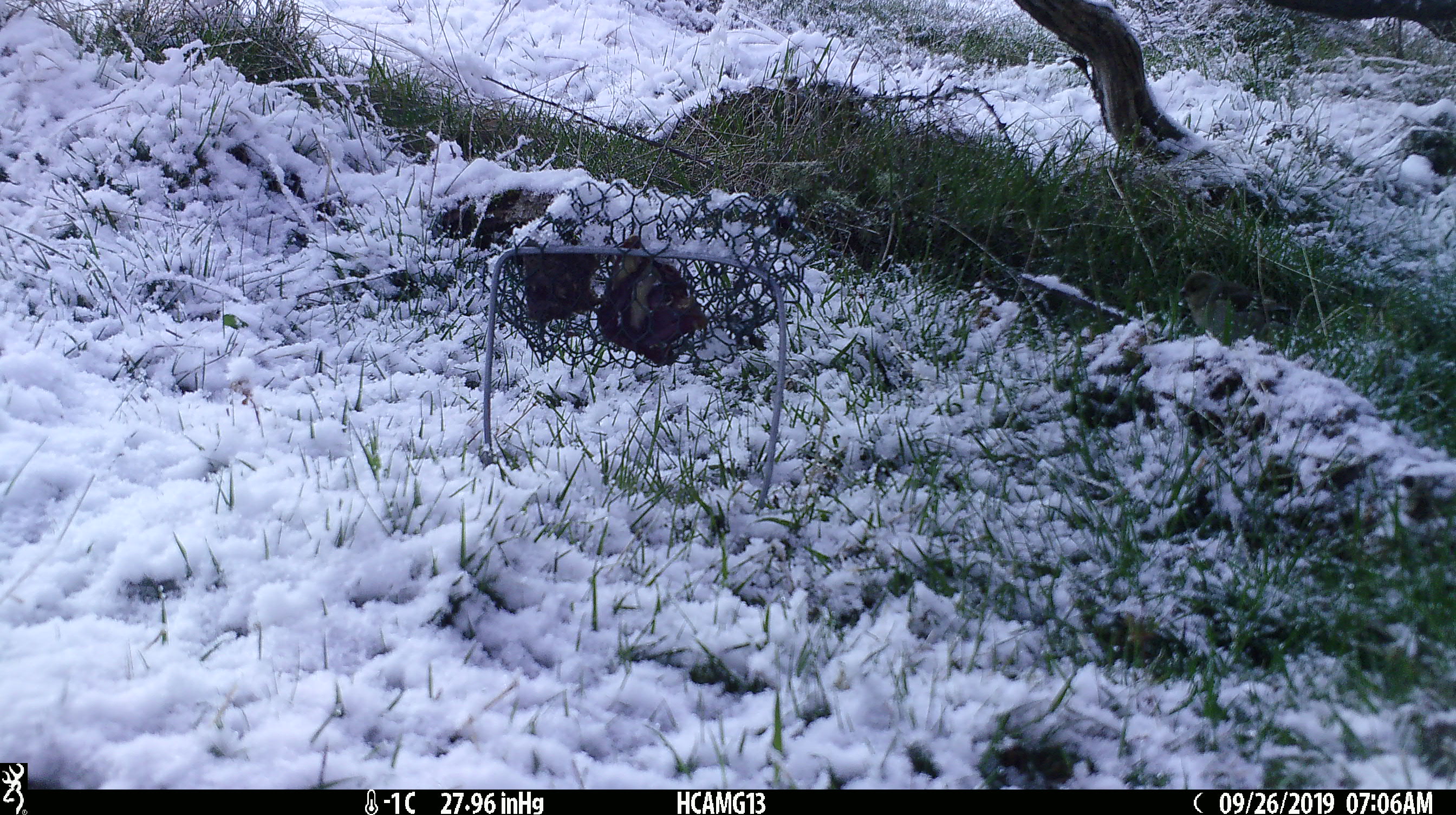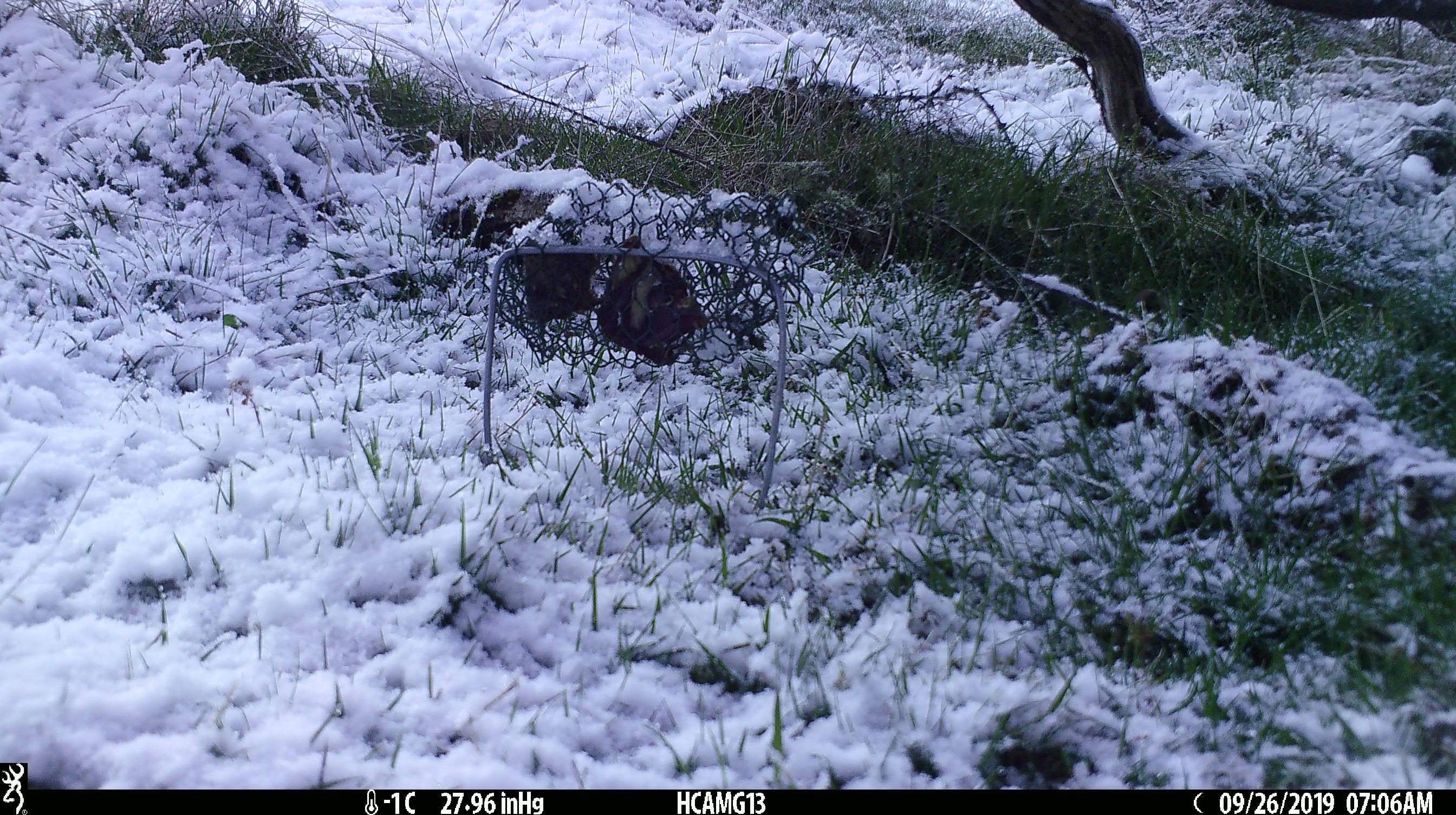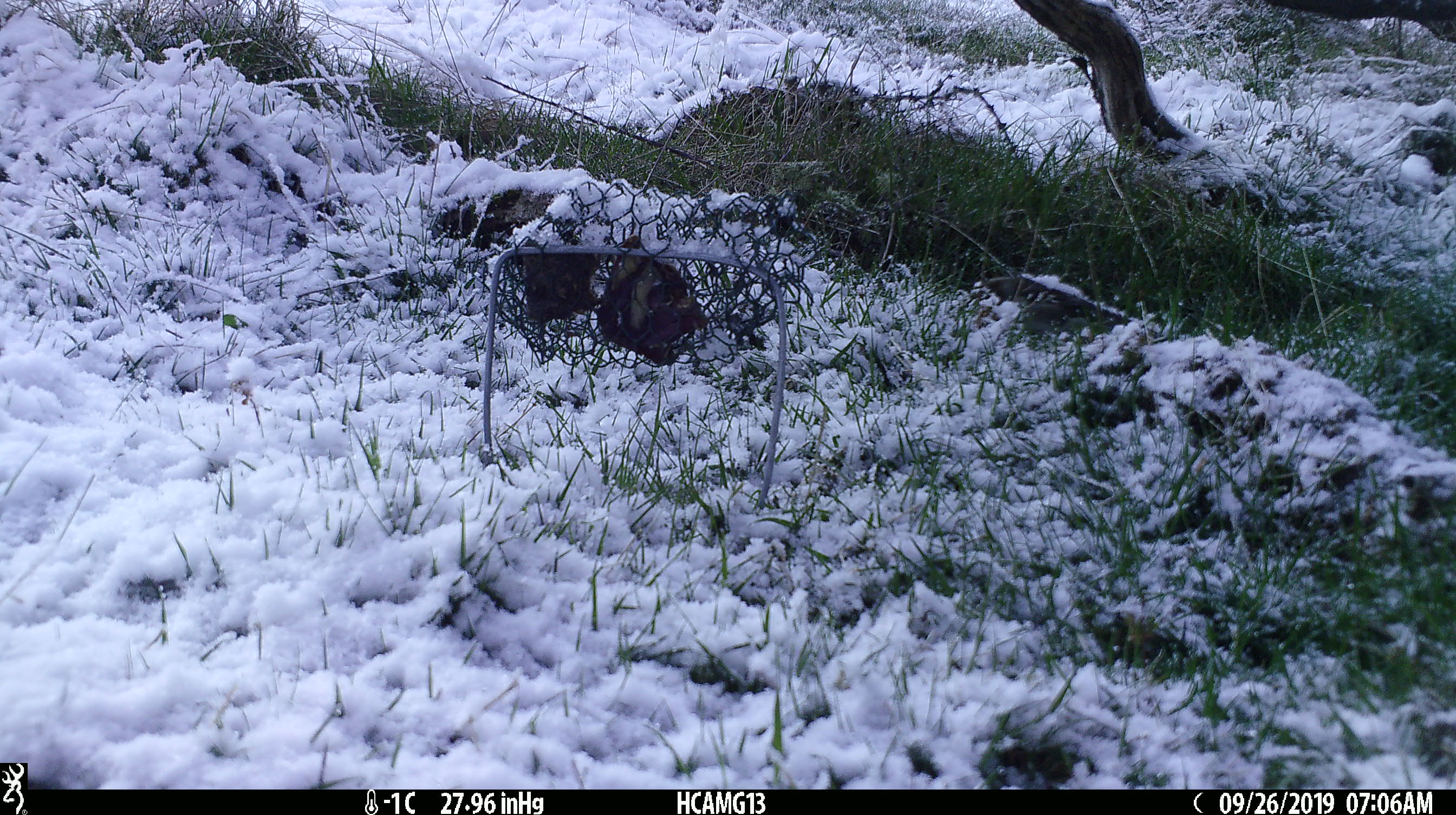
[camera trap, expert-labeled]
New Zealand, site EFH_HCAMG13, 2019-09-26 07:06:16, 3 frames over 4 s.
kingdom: Animalia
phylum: Chordata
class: Aves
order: Passeriformes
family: Prunellidae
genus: Prunella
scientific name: Prunella modularis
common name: dunnock